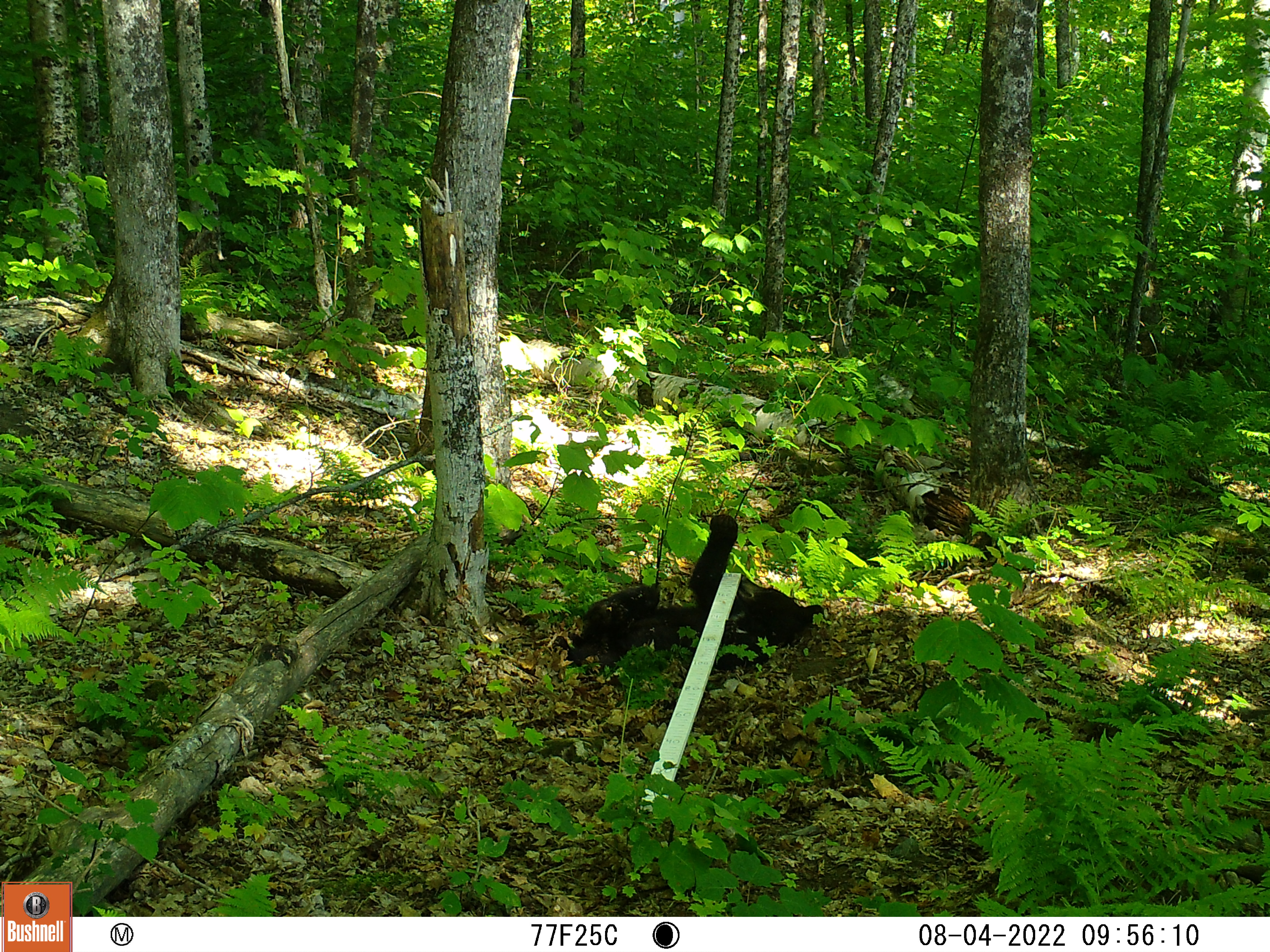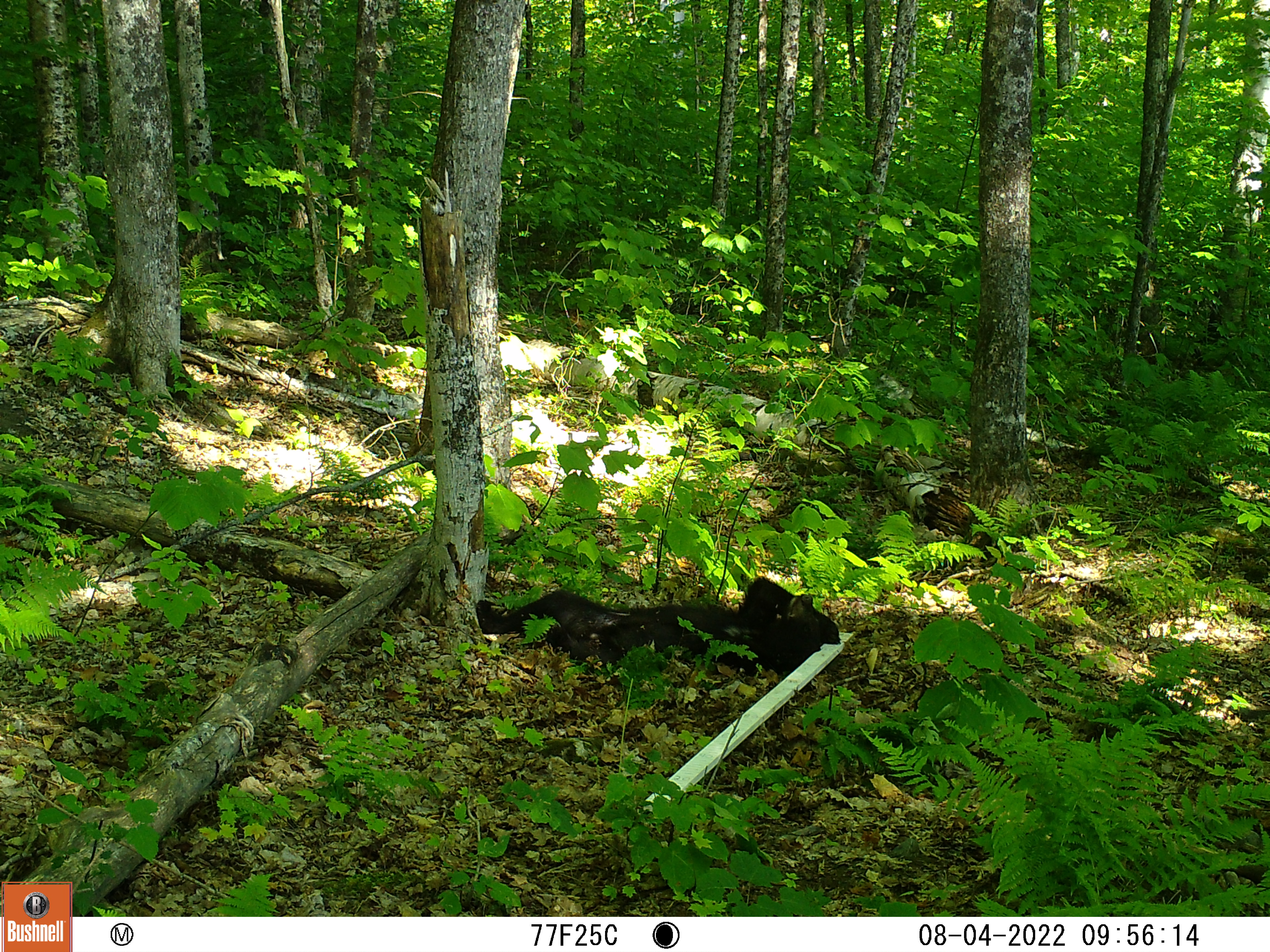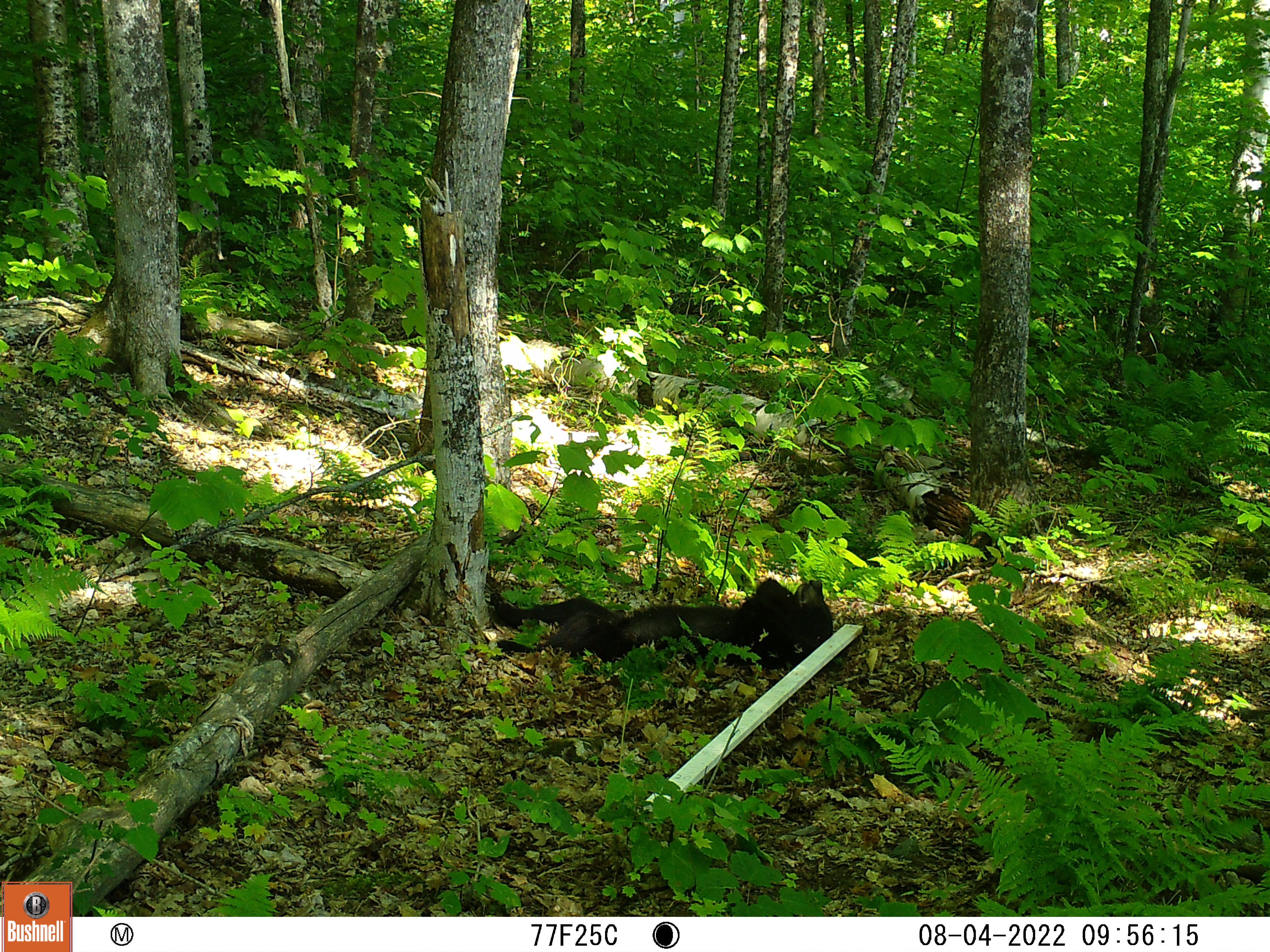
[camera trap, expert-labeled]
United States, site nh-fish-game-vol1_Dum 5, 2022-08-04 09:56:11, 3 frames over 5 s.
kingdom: Animalia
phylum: Chordata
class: Mammalia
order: Carnivora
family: Ursidae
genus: Ursus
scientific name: Ursus americanus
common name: black bear